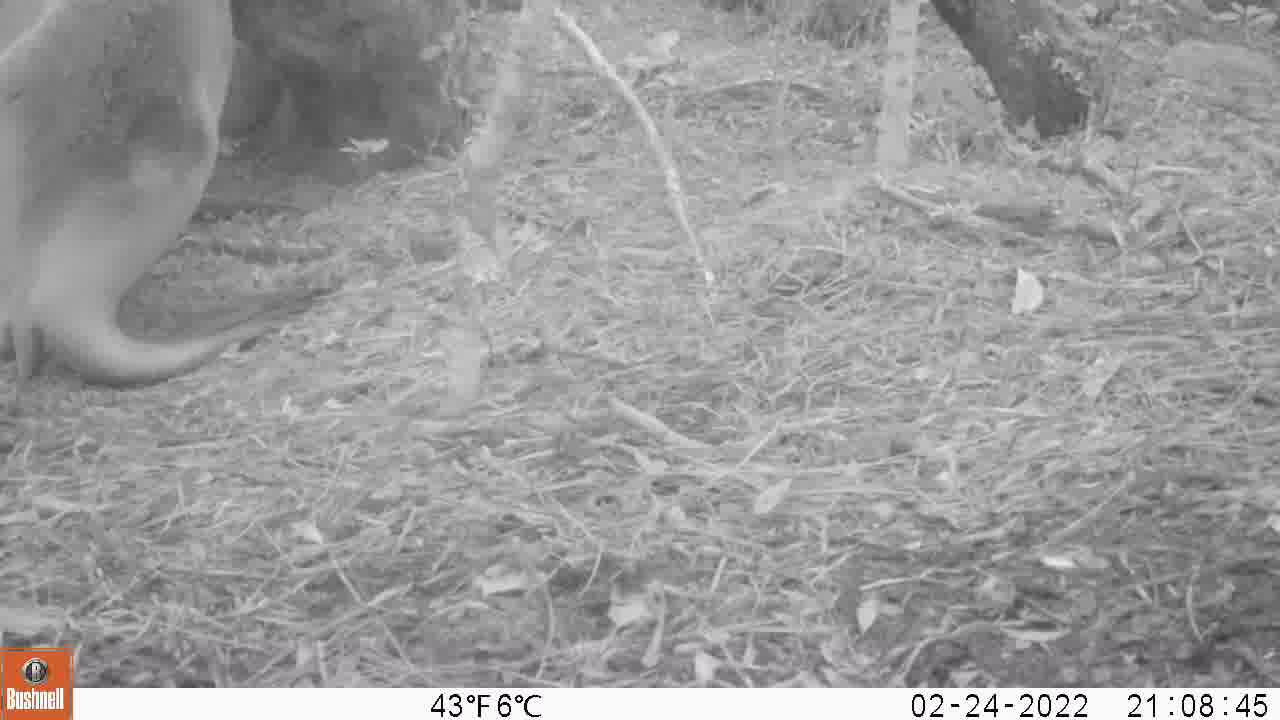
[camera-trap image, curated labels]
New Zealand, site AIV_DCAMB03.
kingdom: Animalia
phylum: Chordata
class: Mammalia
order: Carnivora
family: Otariidae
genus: Phocarctos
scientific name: Phocarctos hookeri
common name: new zealand sea lion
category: sealion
Sealion (new zealand sea lion) (Phocarctos hookeri).